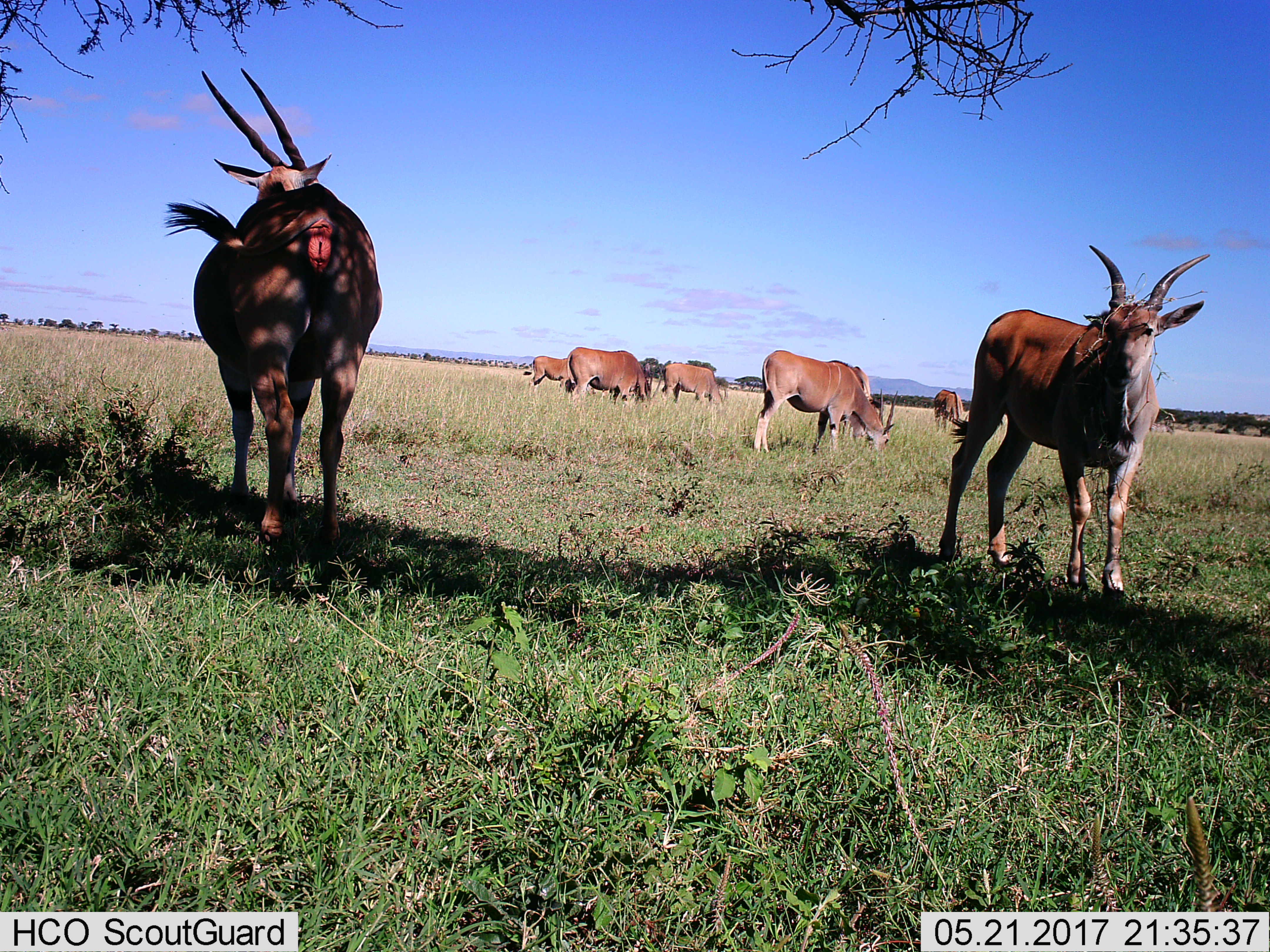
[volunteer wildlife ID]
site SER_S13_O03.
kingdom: Animalia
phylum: Chordata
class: Mammalia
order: Artiodactyla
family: Bovidae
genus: Tragelaphus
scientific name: Tragelaphus oryx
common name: eland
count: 8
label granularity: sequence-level